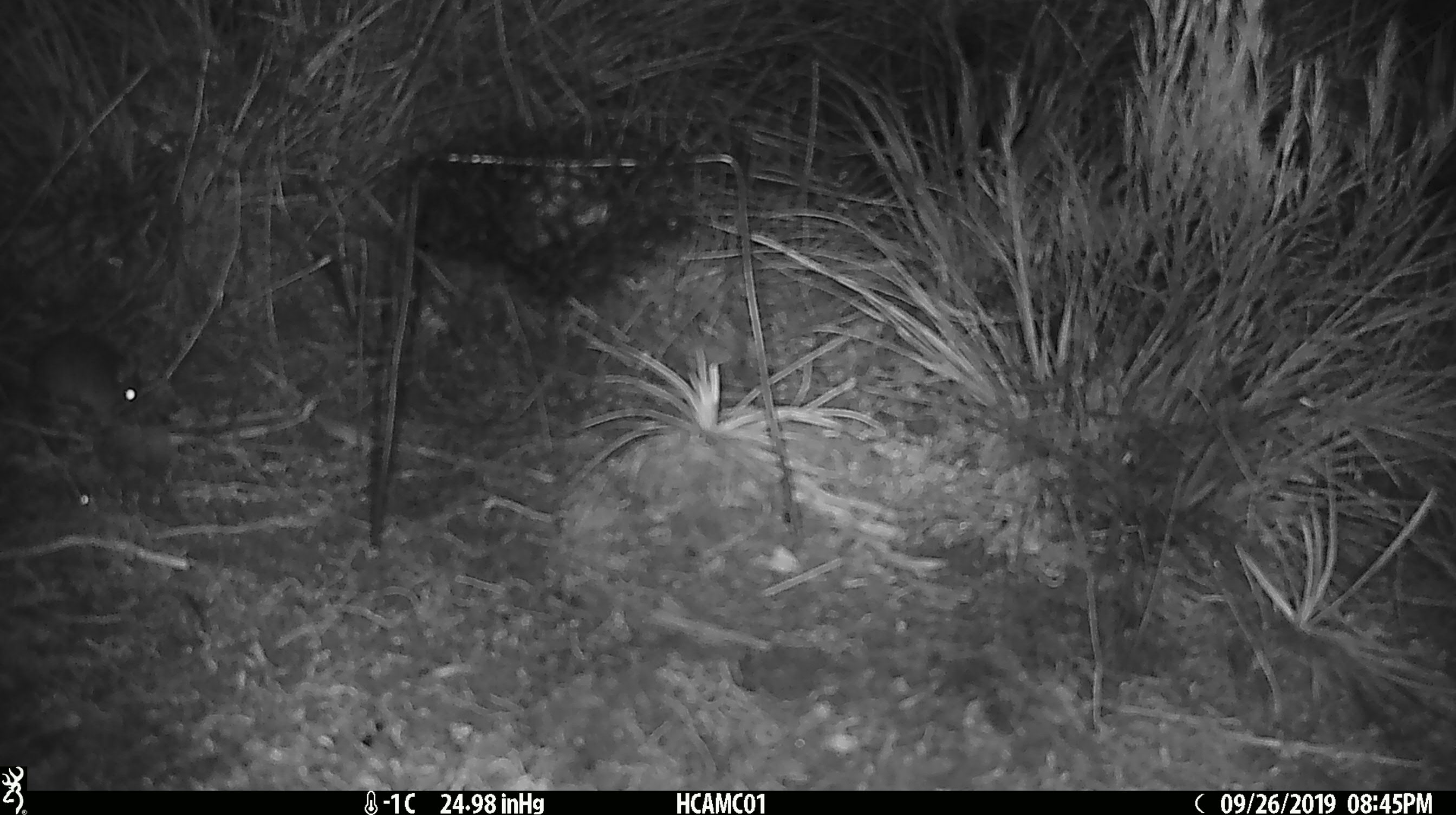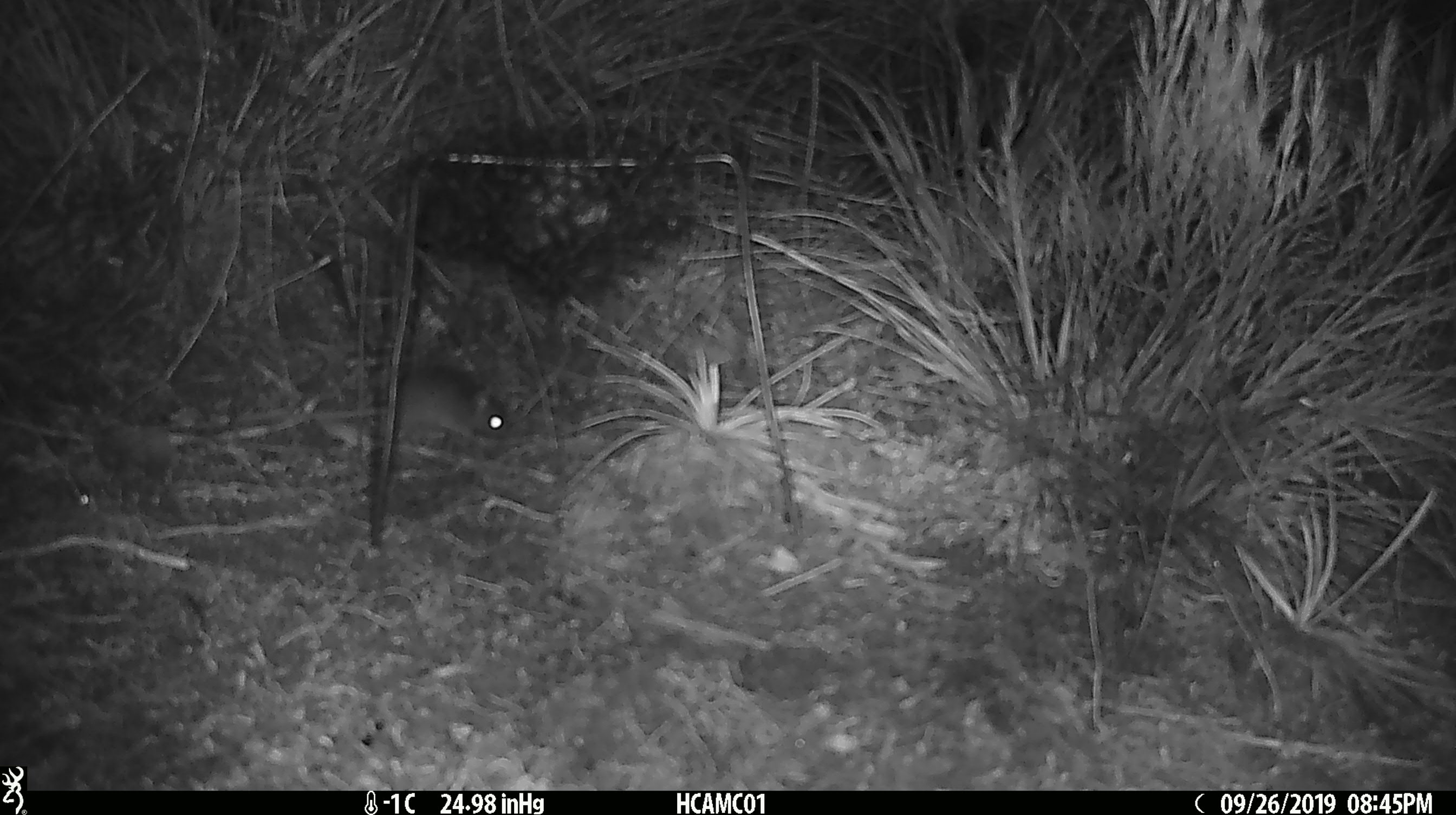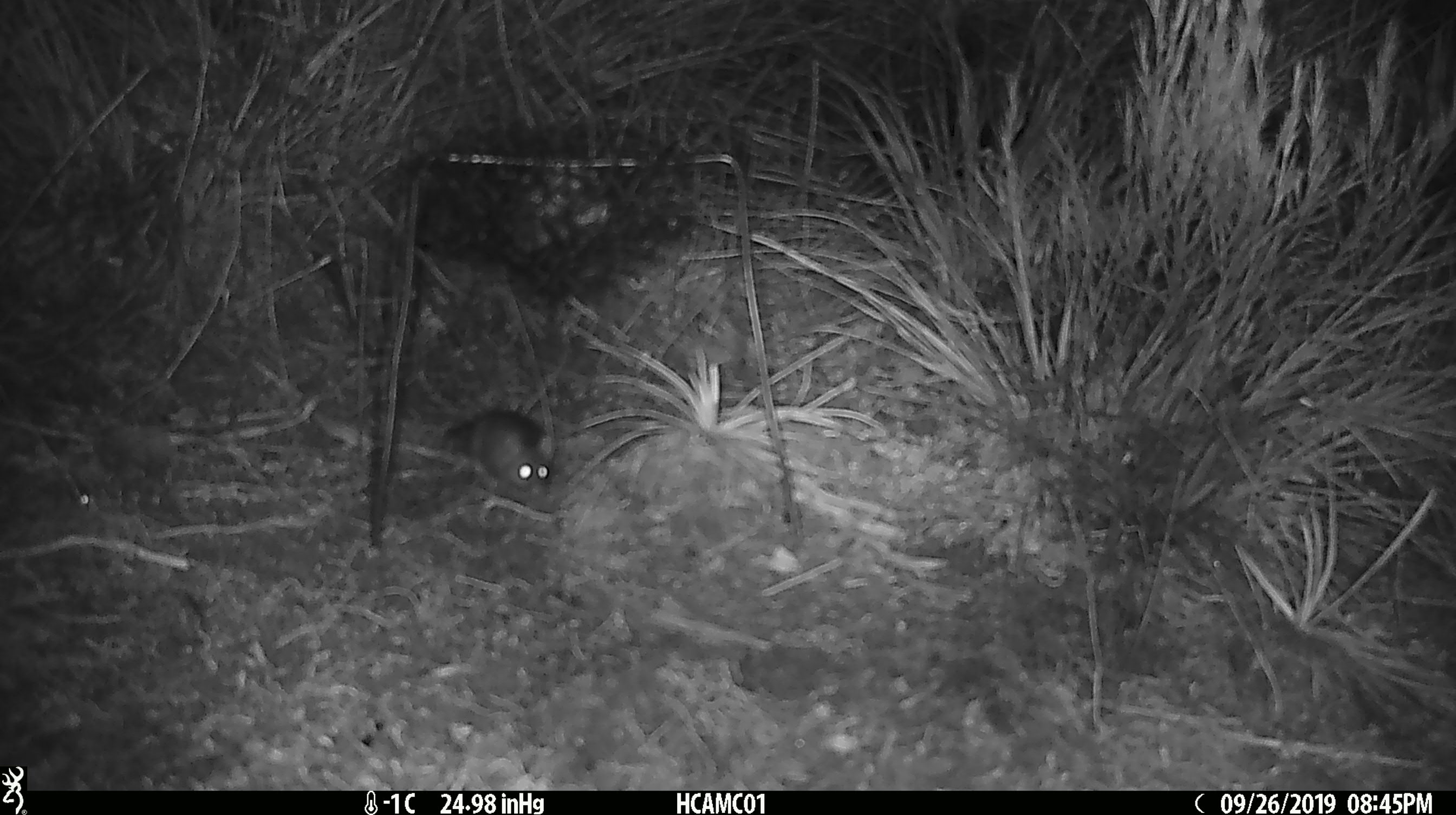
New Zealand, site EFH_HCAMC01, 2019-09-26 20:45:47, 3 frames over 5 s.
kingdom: Animalia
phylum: Chordata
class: Mammalia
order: Rodentia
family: Muridae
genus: Mus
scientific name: Mus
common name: mouse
Mouse (Mus).